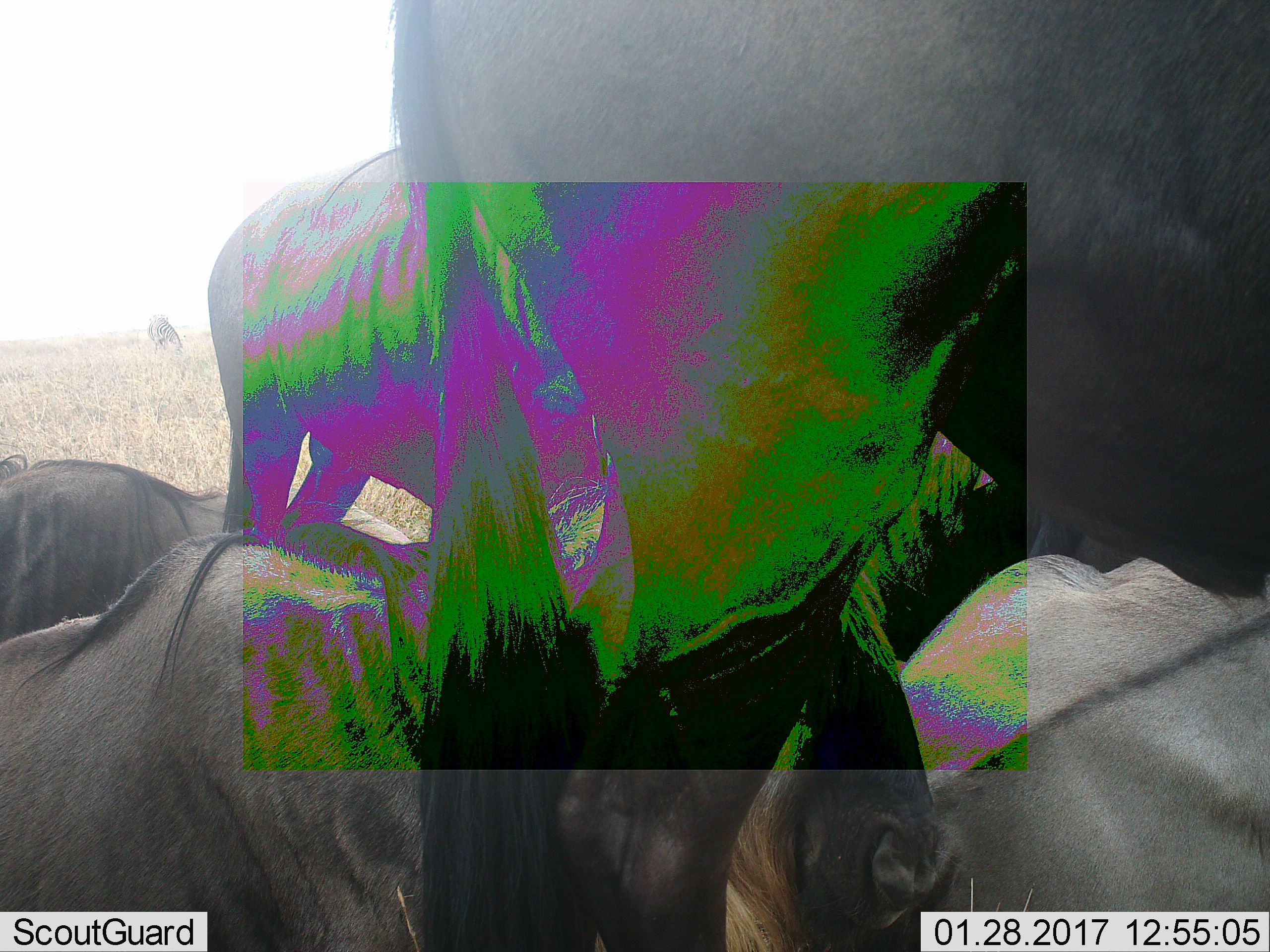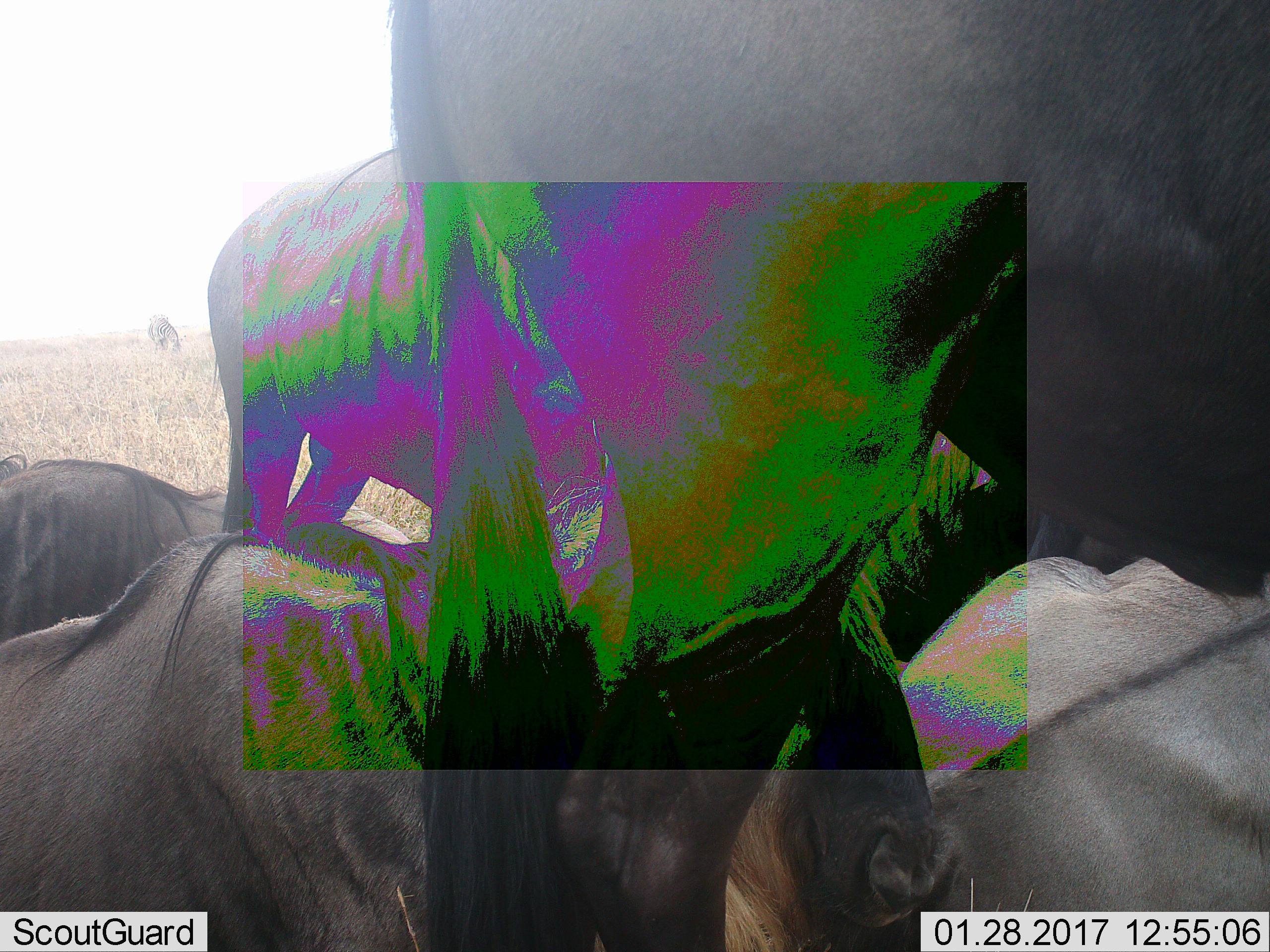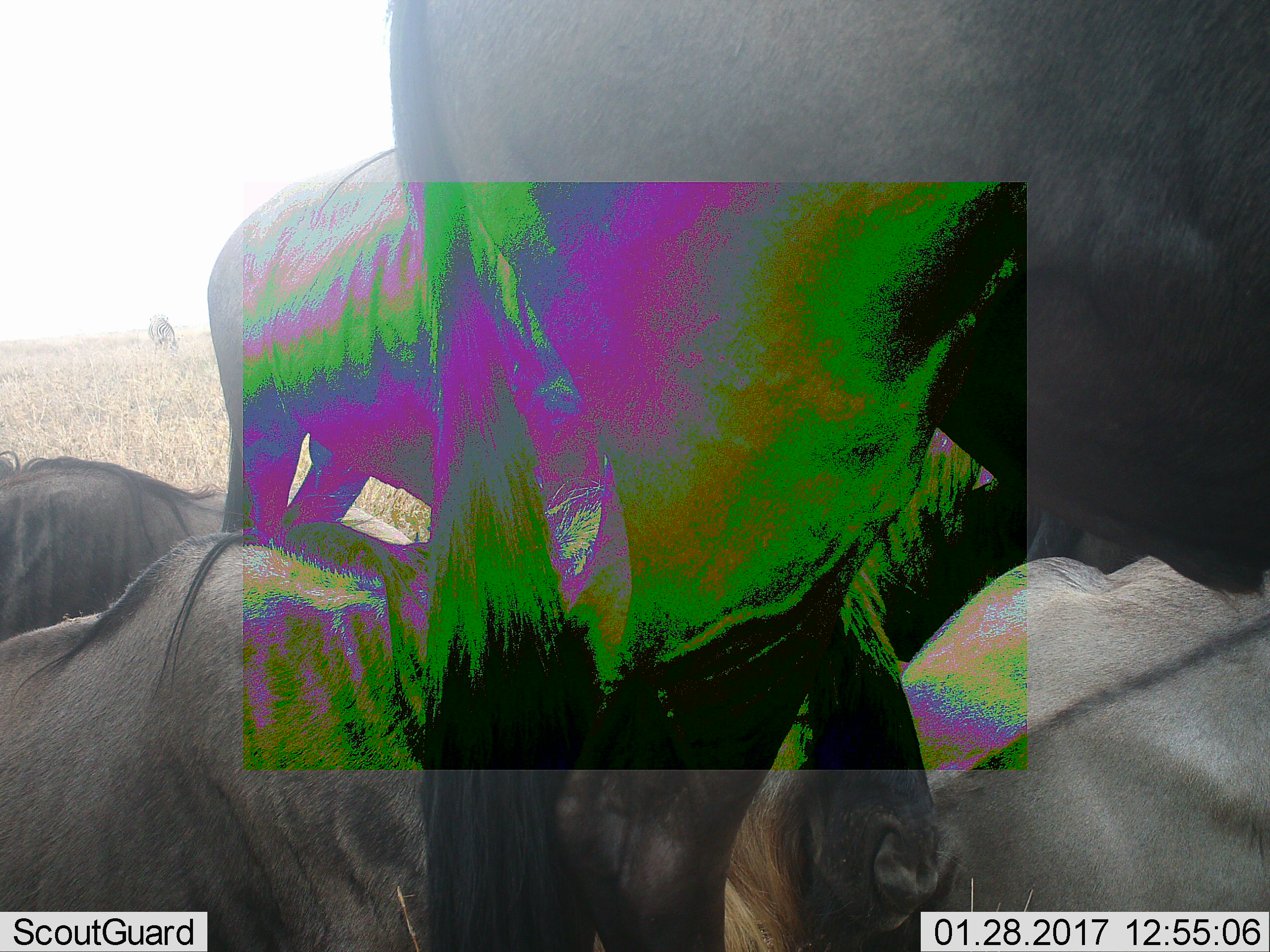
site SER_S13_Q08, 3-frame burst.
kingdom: Animalia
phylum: Chordata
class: Mammalia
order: Artiodactyla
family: Bovidae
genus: Connochaetes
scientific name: Connochaetes taurinus taurinus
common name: blue wildebeest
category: wildebeestblue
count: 5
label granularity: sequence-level